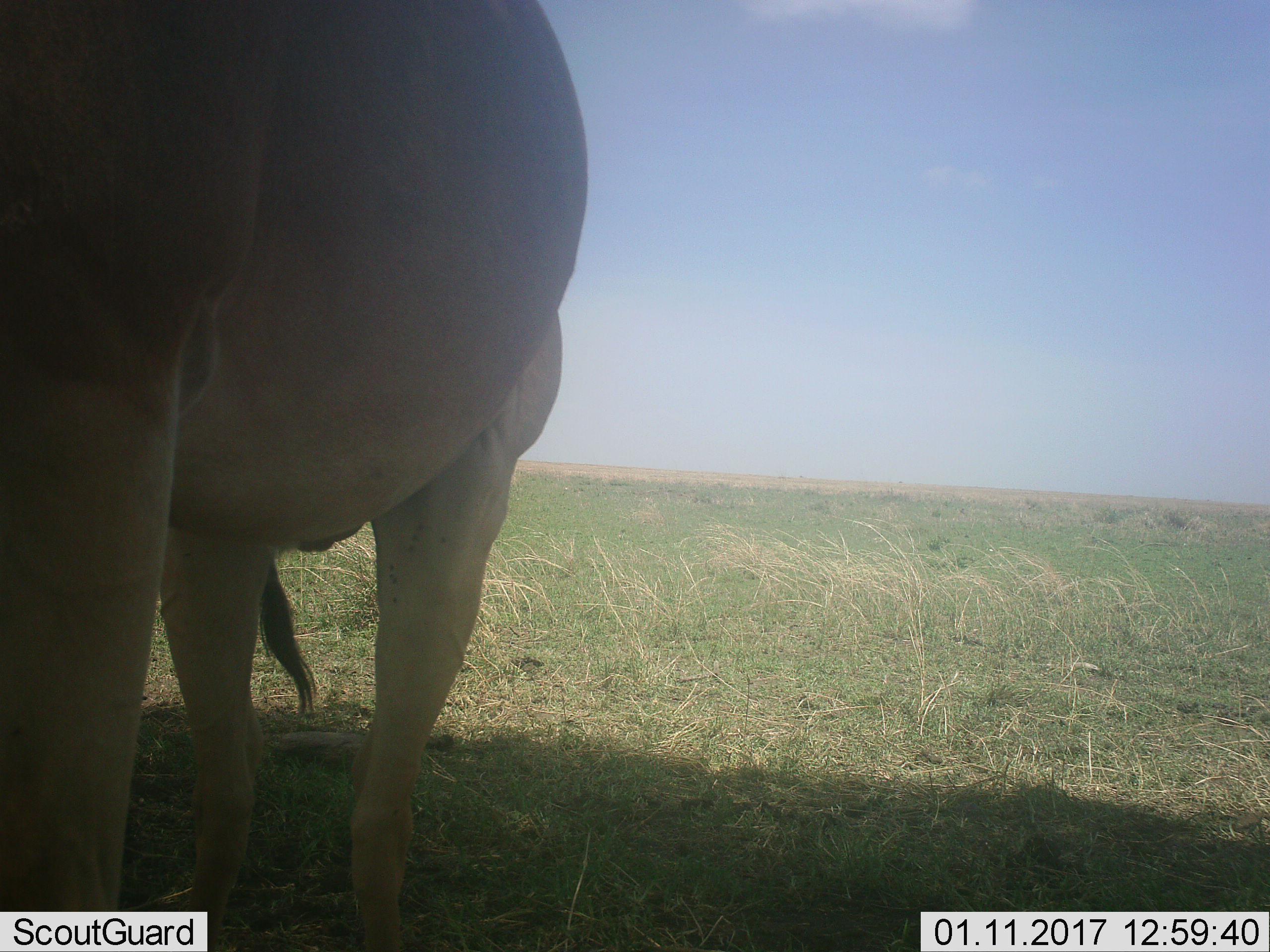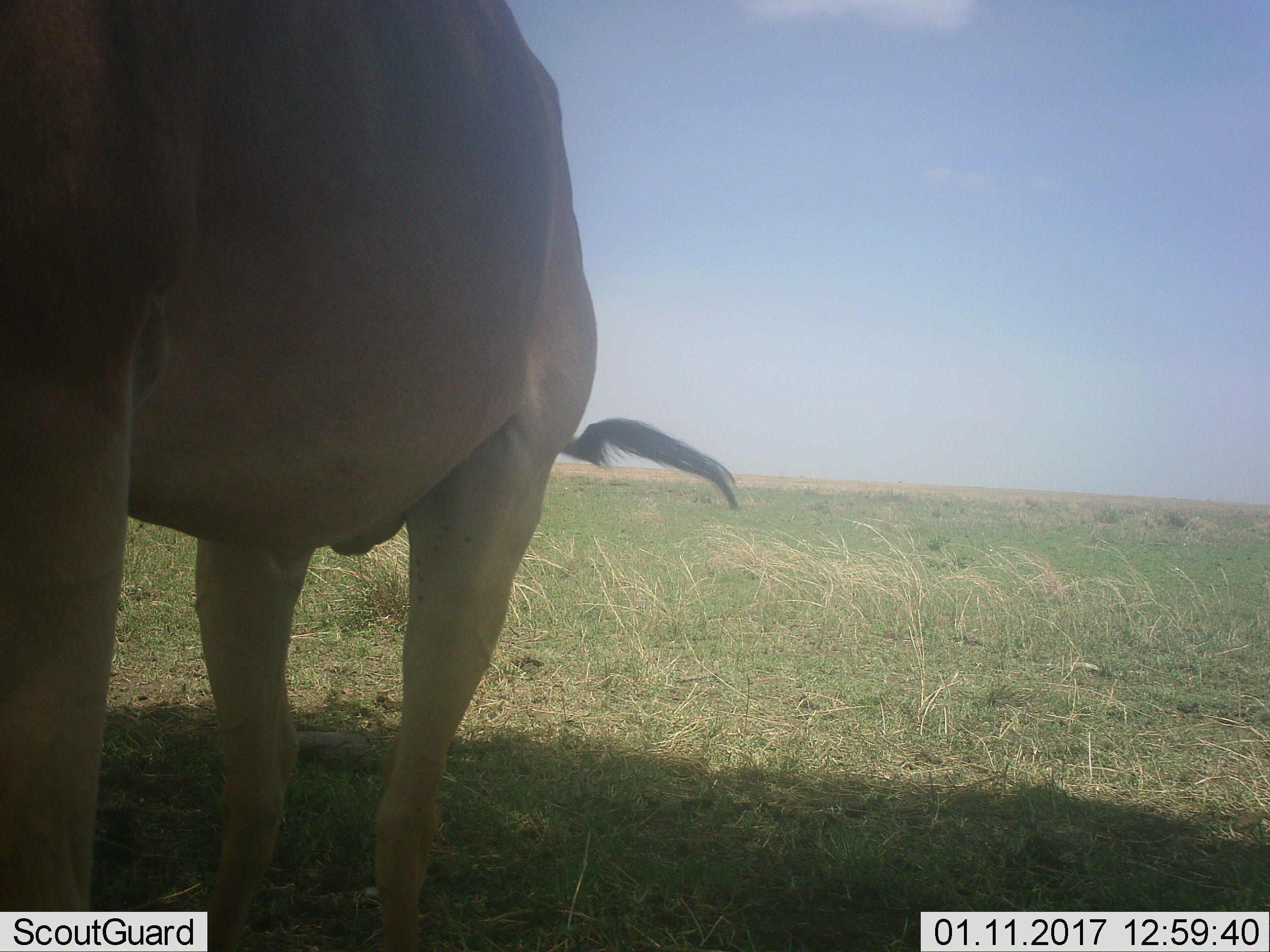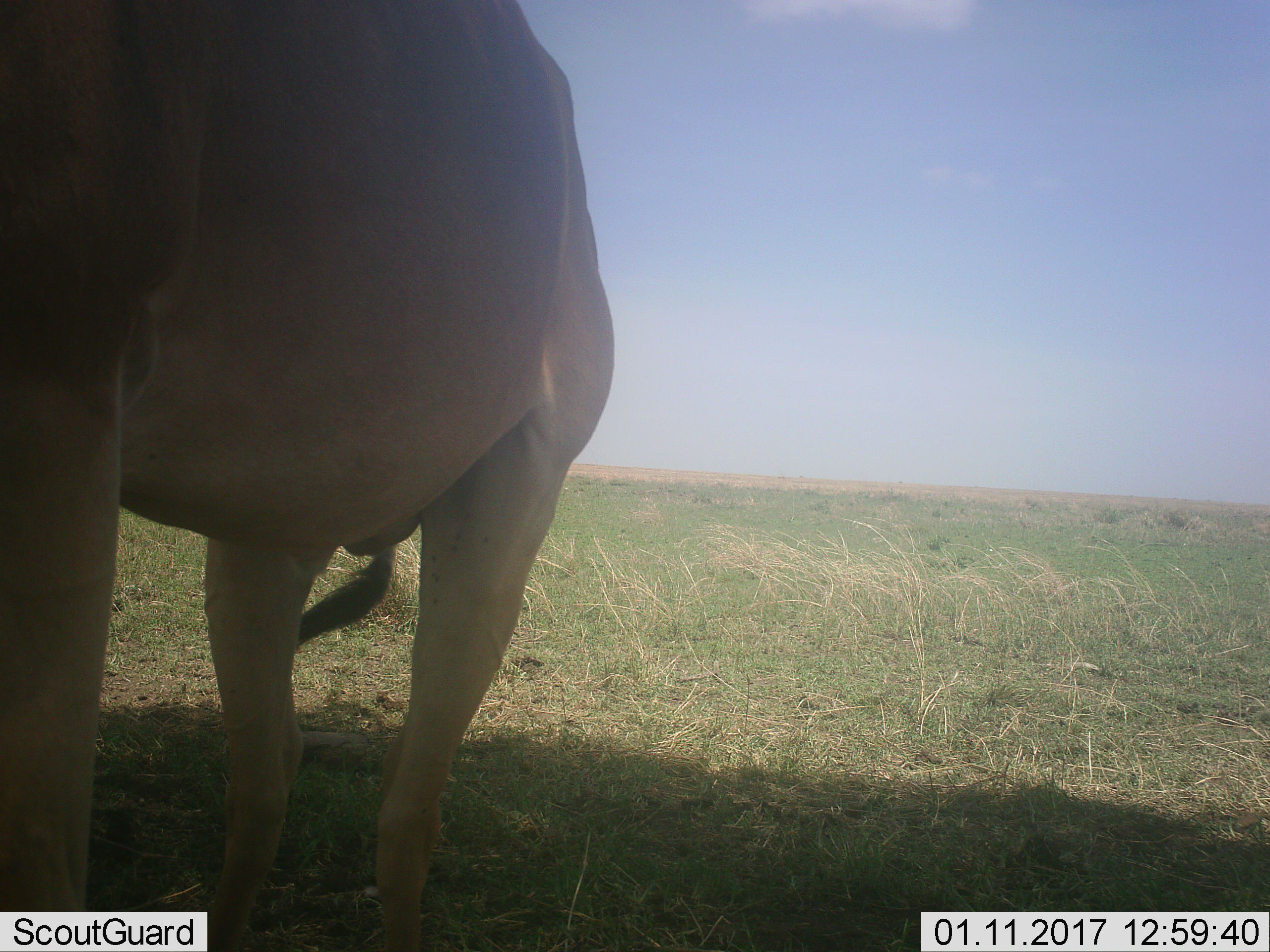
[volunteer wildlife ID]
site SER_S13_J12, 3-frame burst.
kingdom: Animalia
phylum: Chordata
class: Mammalia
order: Artiodactyla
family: Bovidae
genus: Alcelaphus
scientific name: Alcelaphus buselaphus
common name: hartebeest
Hartebeest (Alcelaphus buselaphus), count 1. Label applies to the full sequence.